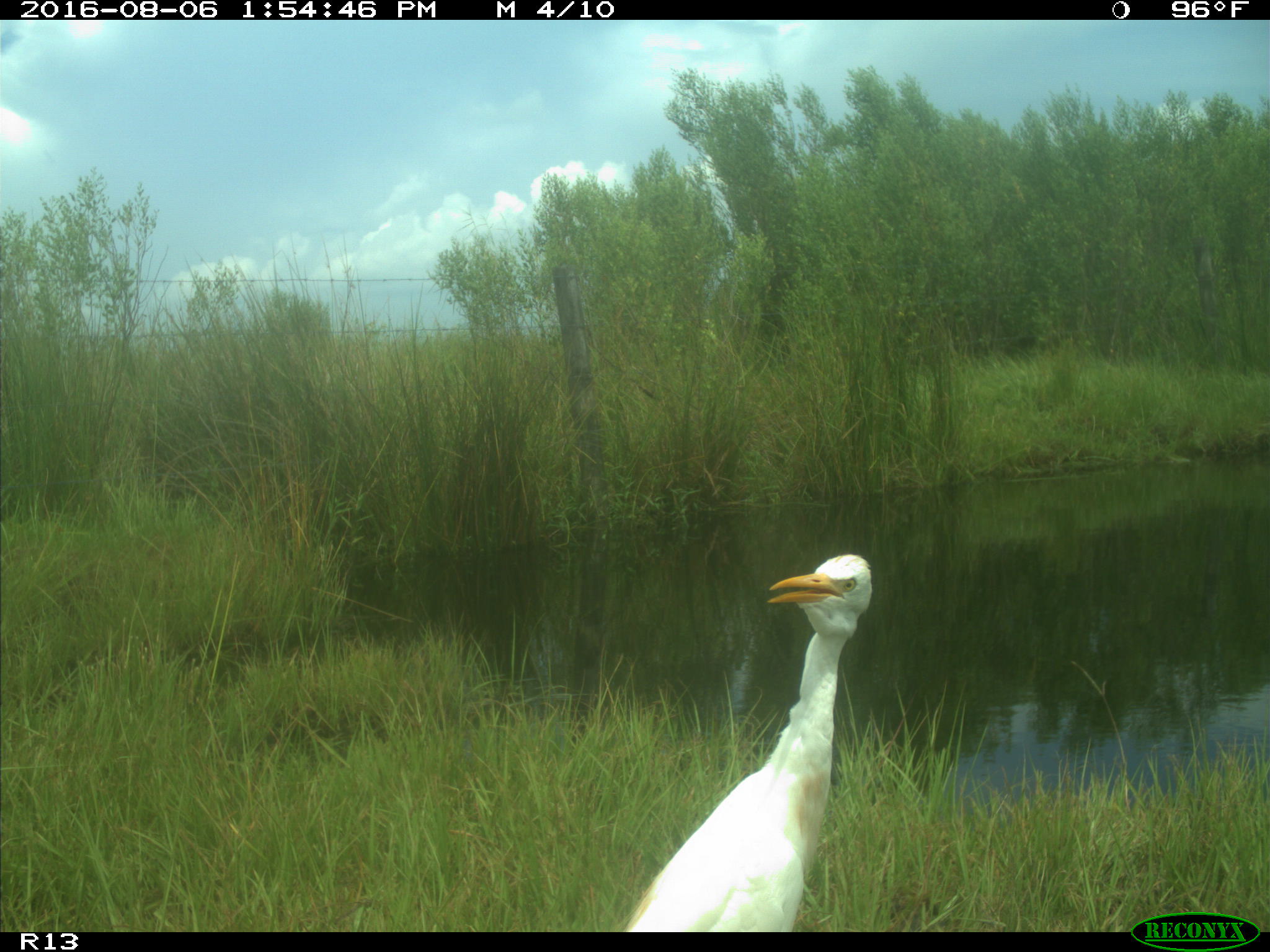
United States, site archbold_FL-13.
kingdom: Animalia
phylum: Chordata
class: Aves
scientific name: Aves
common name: birds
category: unidentified bird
Unidentified bird (birds) (Aves).